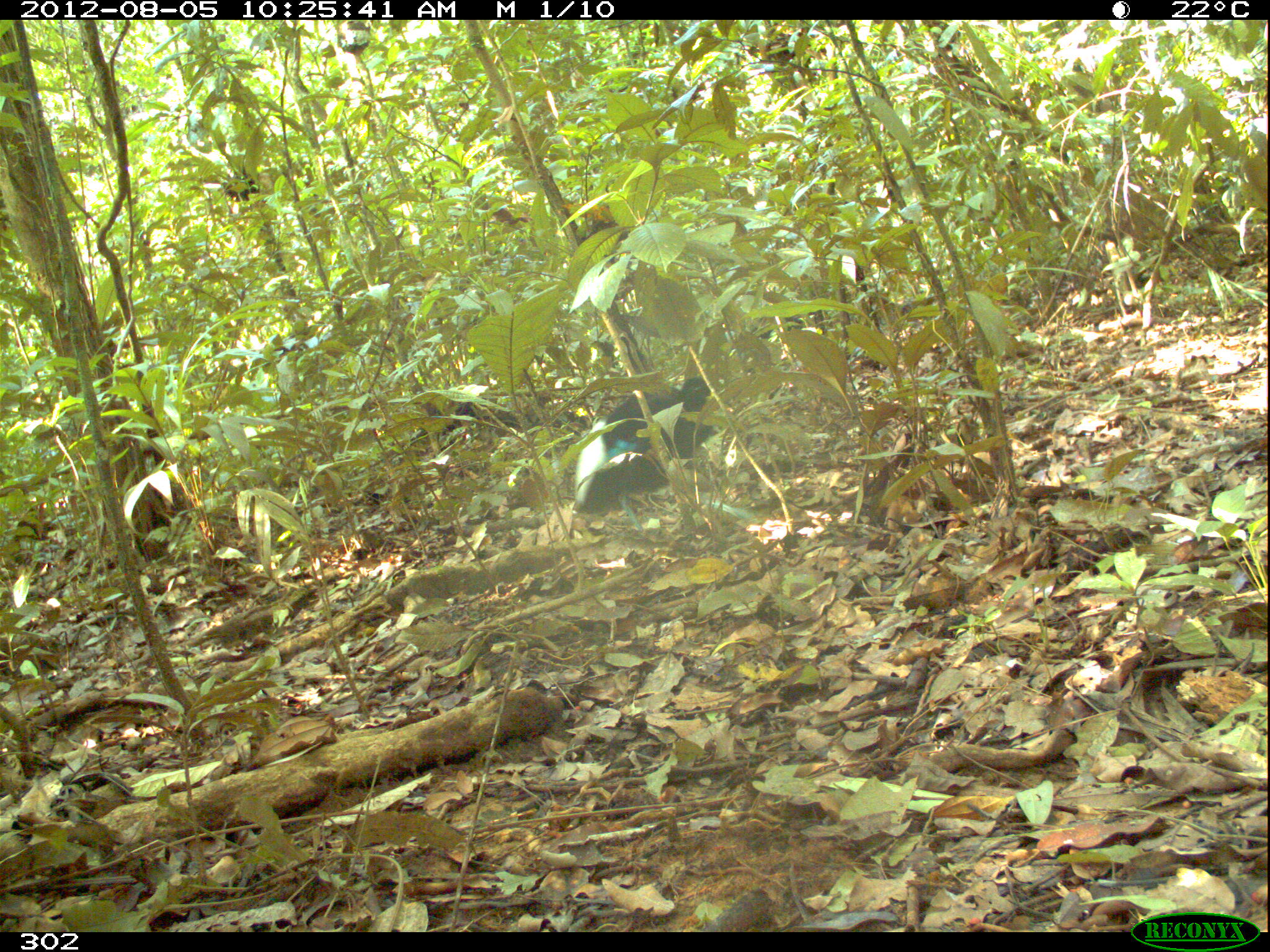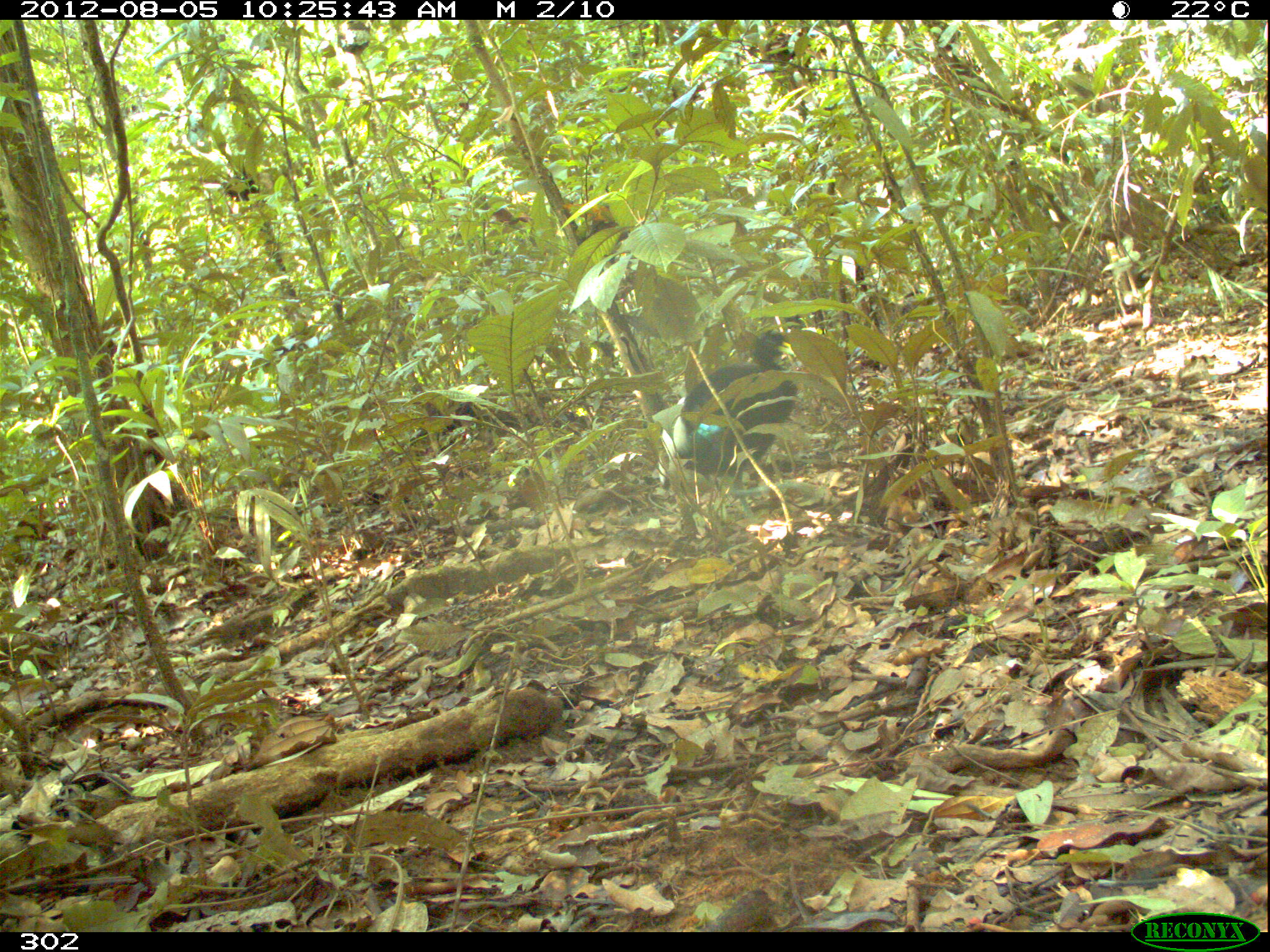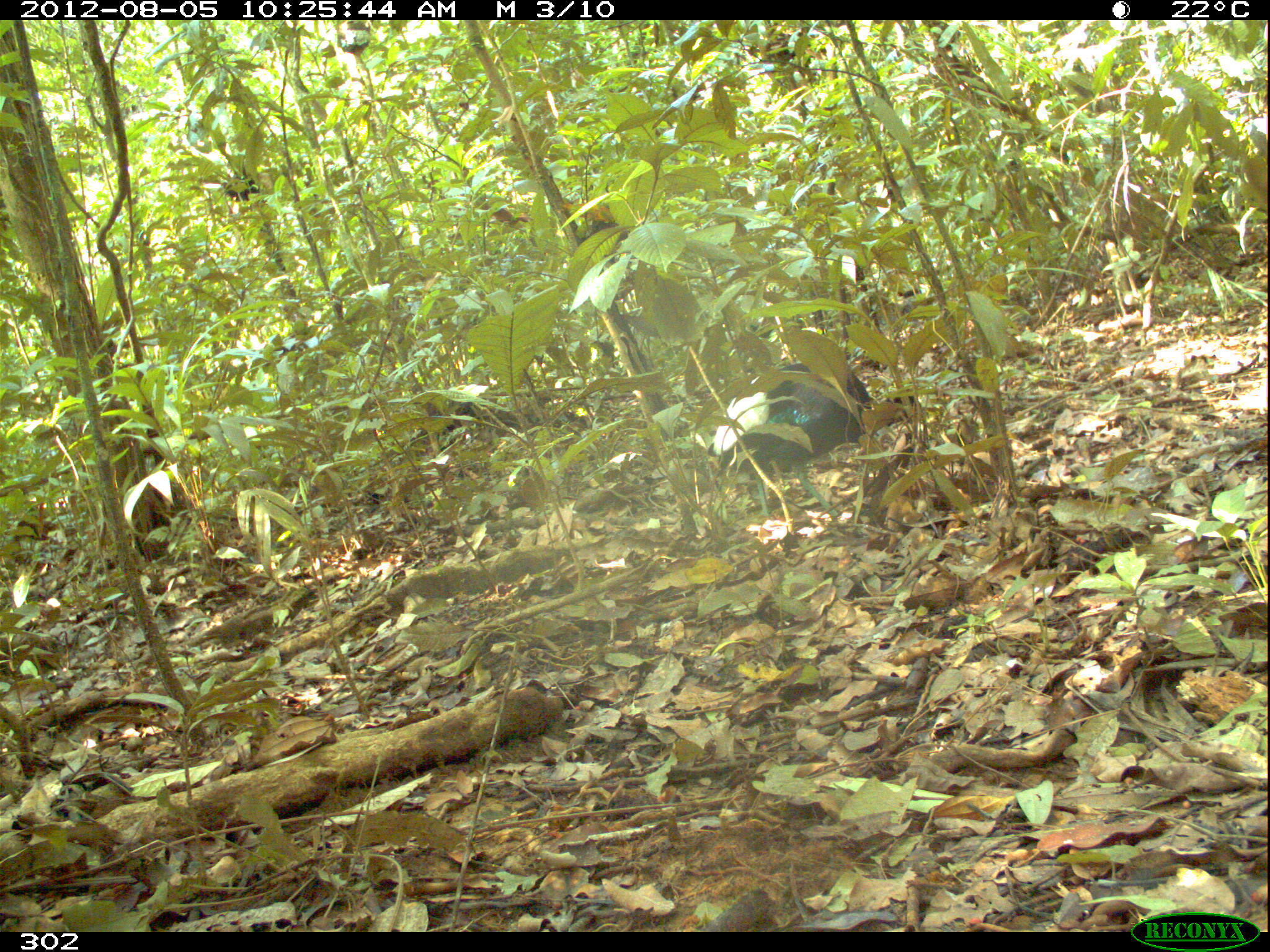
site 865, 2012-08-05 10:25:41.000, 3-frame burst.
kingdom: Animalia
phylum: Chordata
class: Aves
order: Gruiformes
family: Psophiidae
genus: Psophia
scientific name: Psophia leucoptera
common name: pale-winged trumpeter